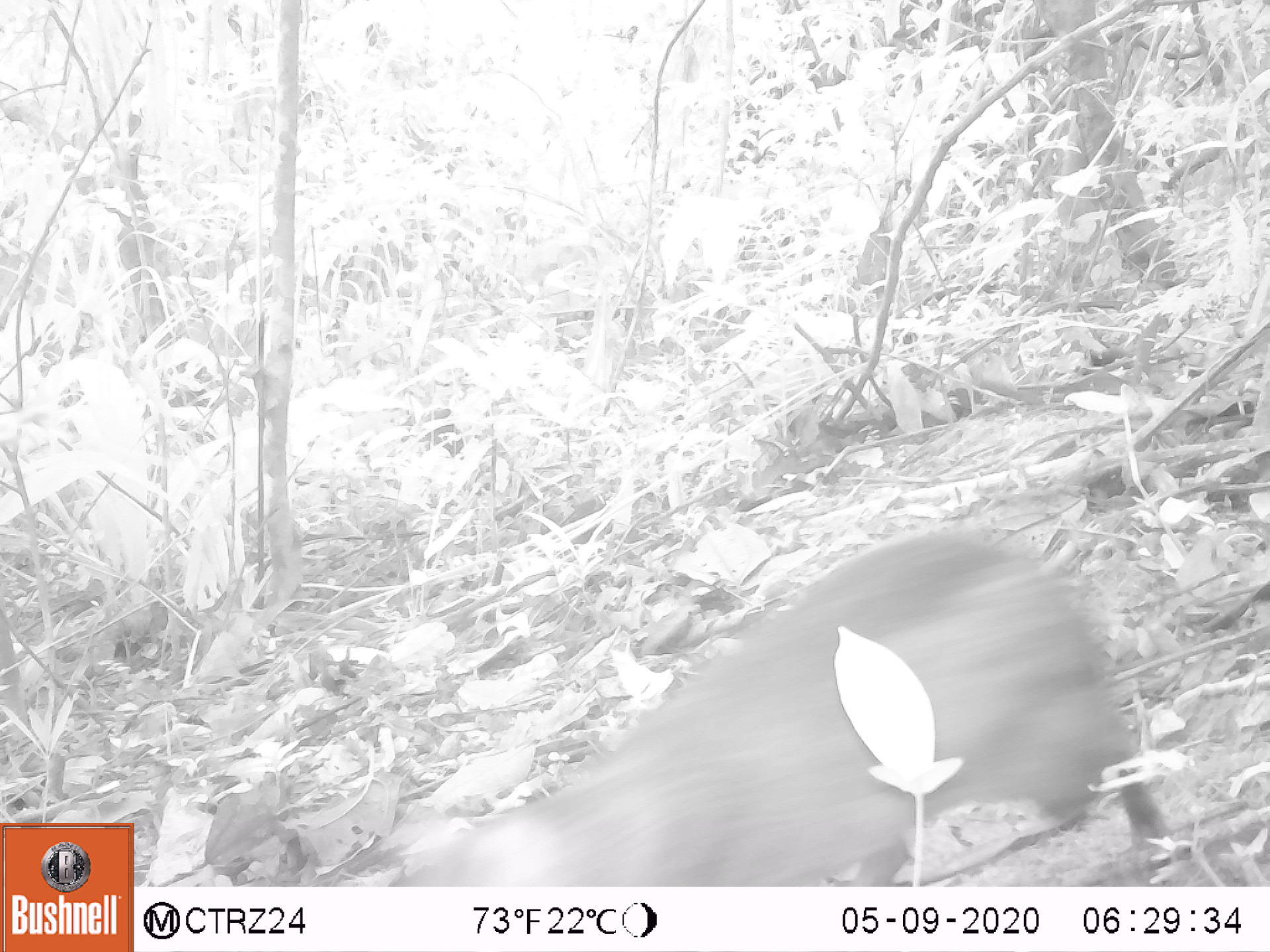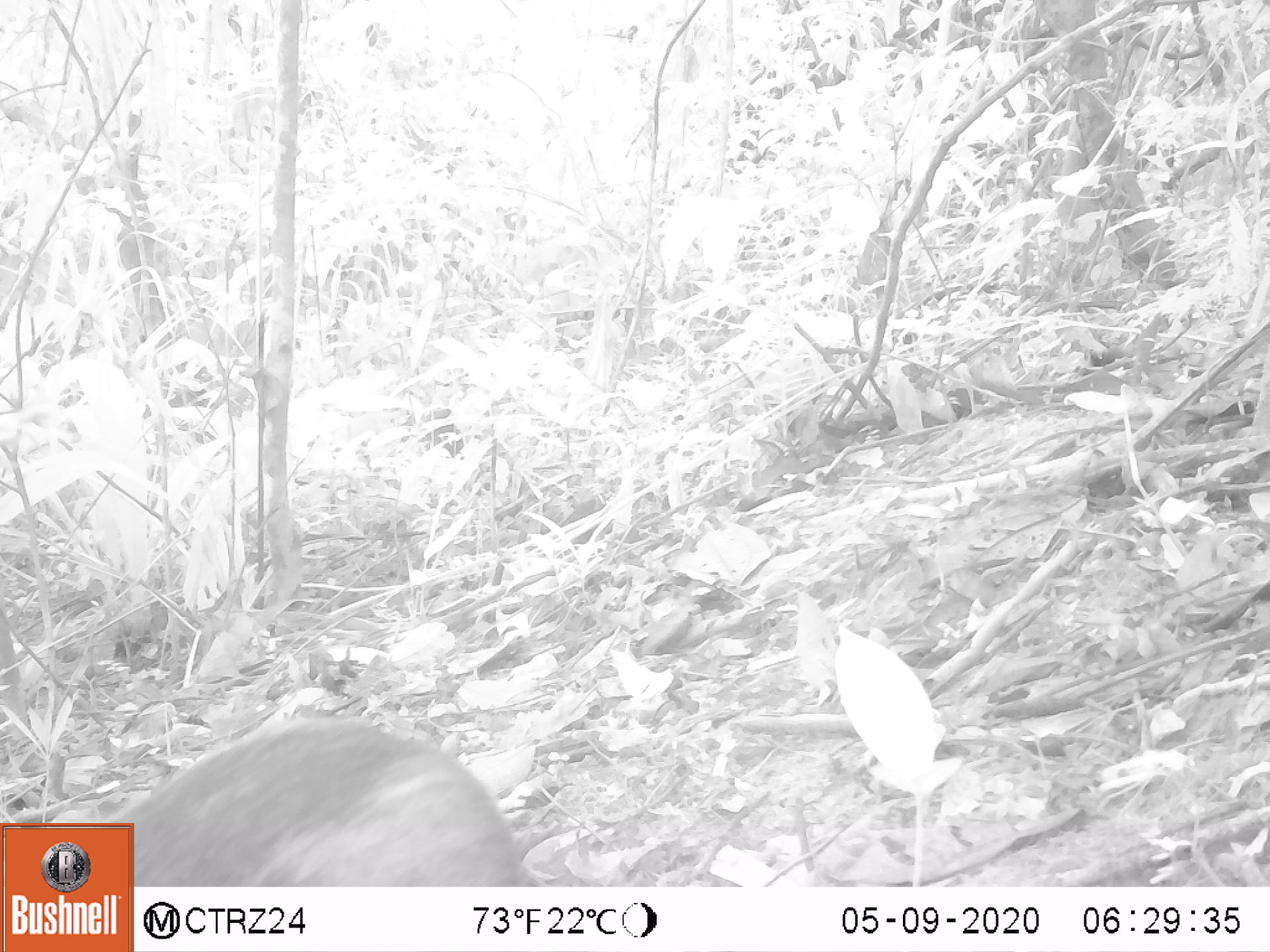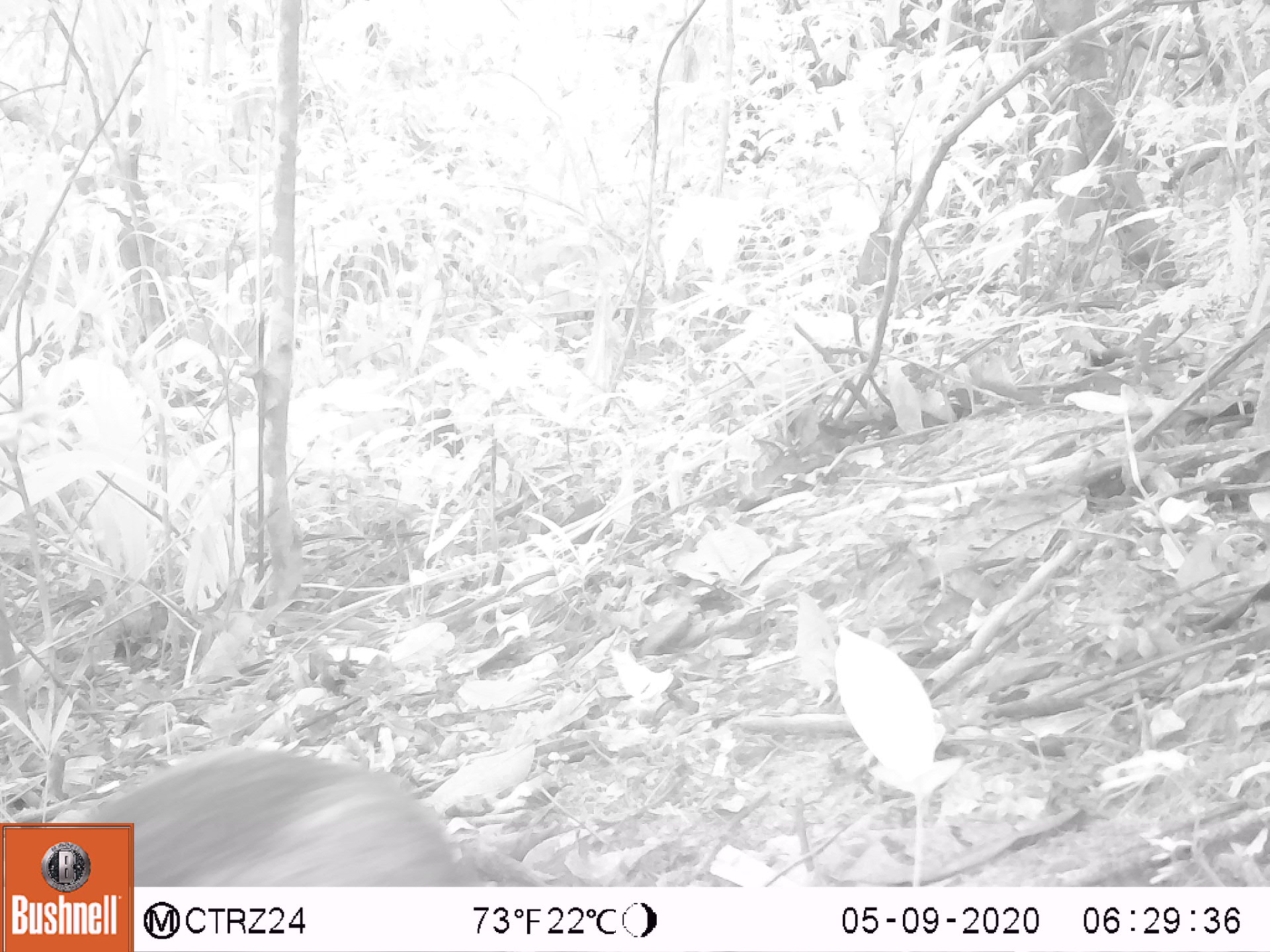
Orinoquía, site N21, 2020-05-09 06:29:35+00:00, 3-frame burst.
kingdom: Animalia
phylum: Chordata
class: Mammalia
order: Rodentia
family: Dasyproctidae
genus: Dasyprocta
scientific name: Dasyprocta fuliginosa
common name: black agouti